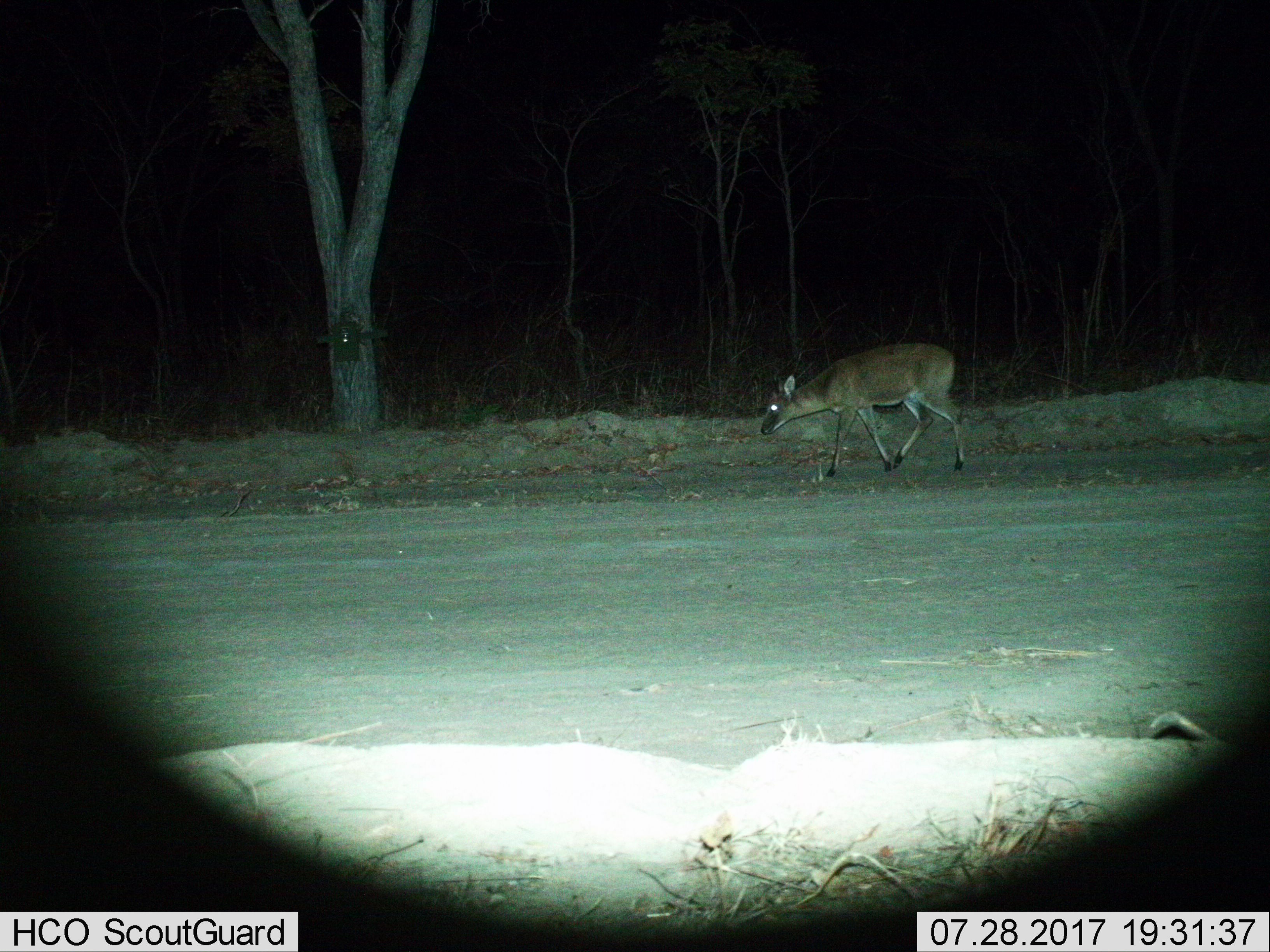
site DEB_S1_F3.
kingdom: Animalia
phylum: Chordata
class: Mammalia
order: Artiodactyla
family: Bovidae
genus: Sylvicapra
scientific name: Sylvicapra grimmia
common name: common duiker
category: duikercommongrey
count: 1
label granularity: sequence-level